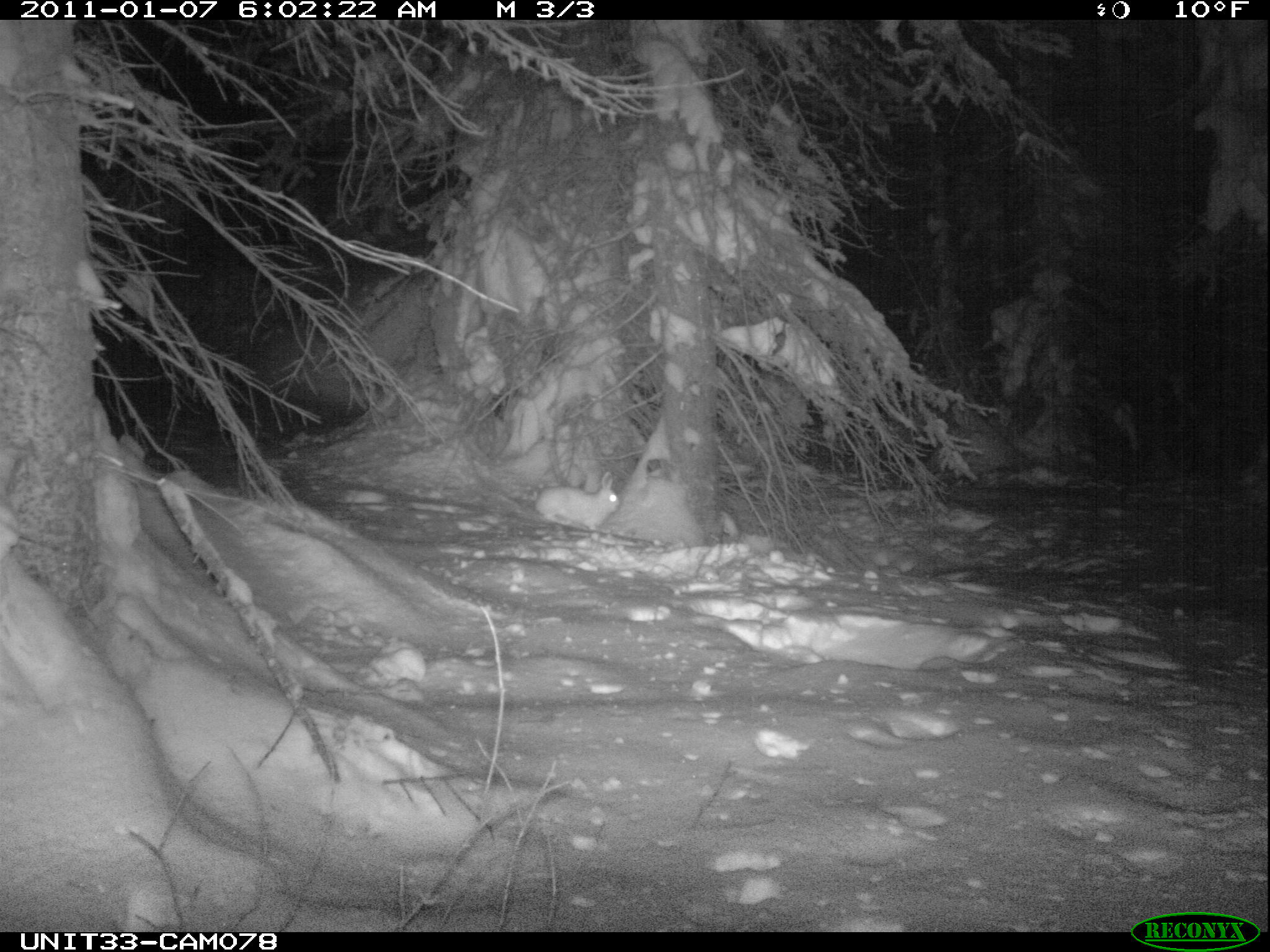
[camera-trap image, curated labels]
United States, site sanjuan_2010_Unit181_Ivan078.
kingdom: Animalia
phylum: Chordata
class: Mammalia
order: Lagomorpha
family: Leporidae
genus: Lepus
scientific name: Lepus americanus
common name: snowshoe hare